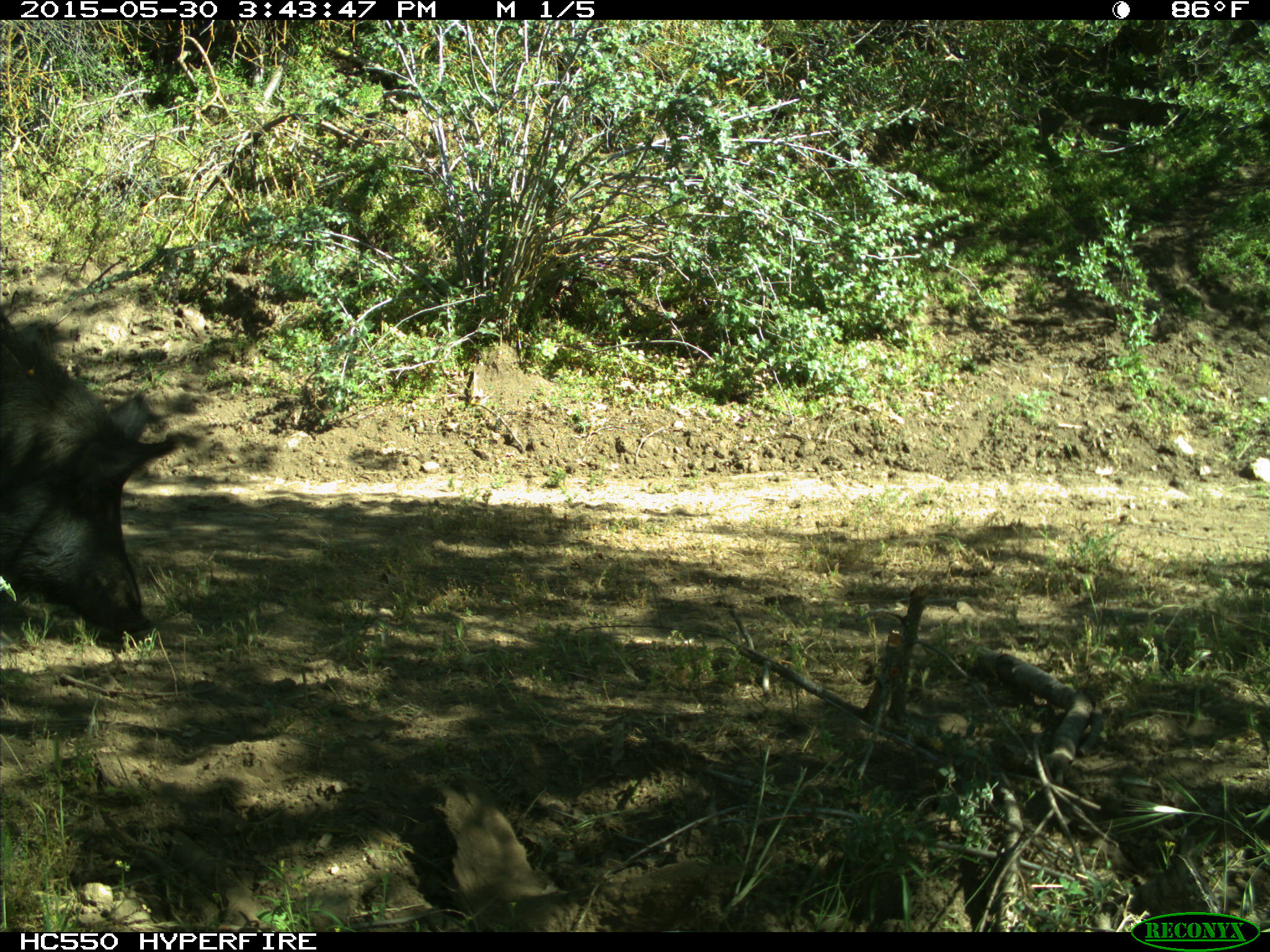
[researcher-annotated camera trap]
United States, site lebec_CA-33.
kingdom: Animalia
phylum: Chordata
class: Mammalia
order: Artiodactyla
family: Suidae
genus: Sus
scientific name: Sus scrofa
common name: wild boar